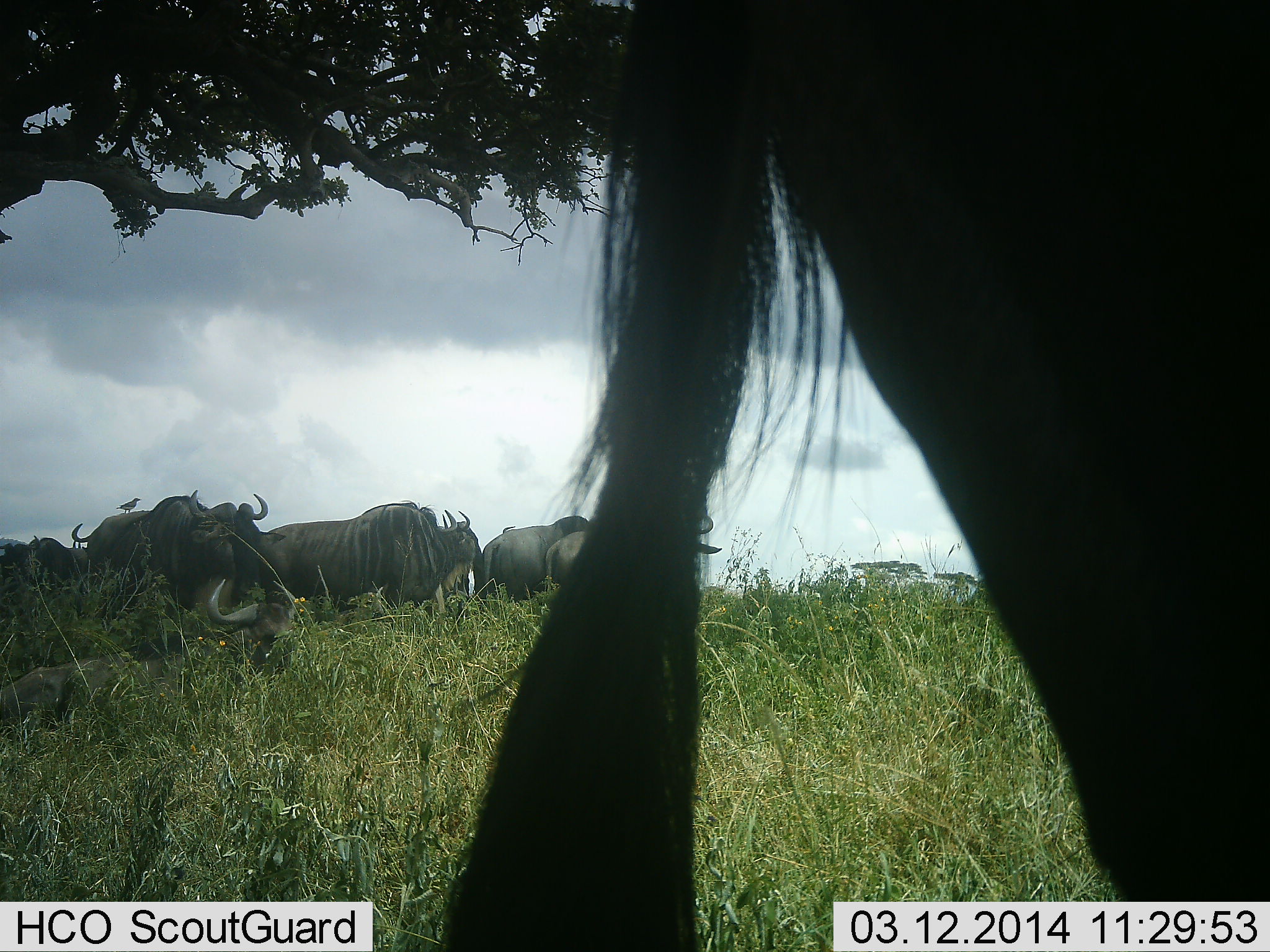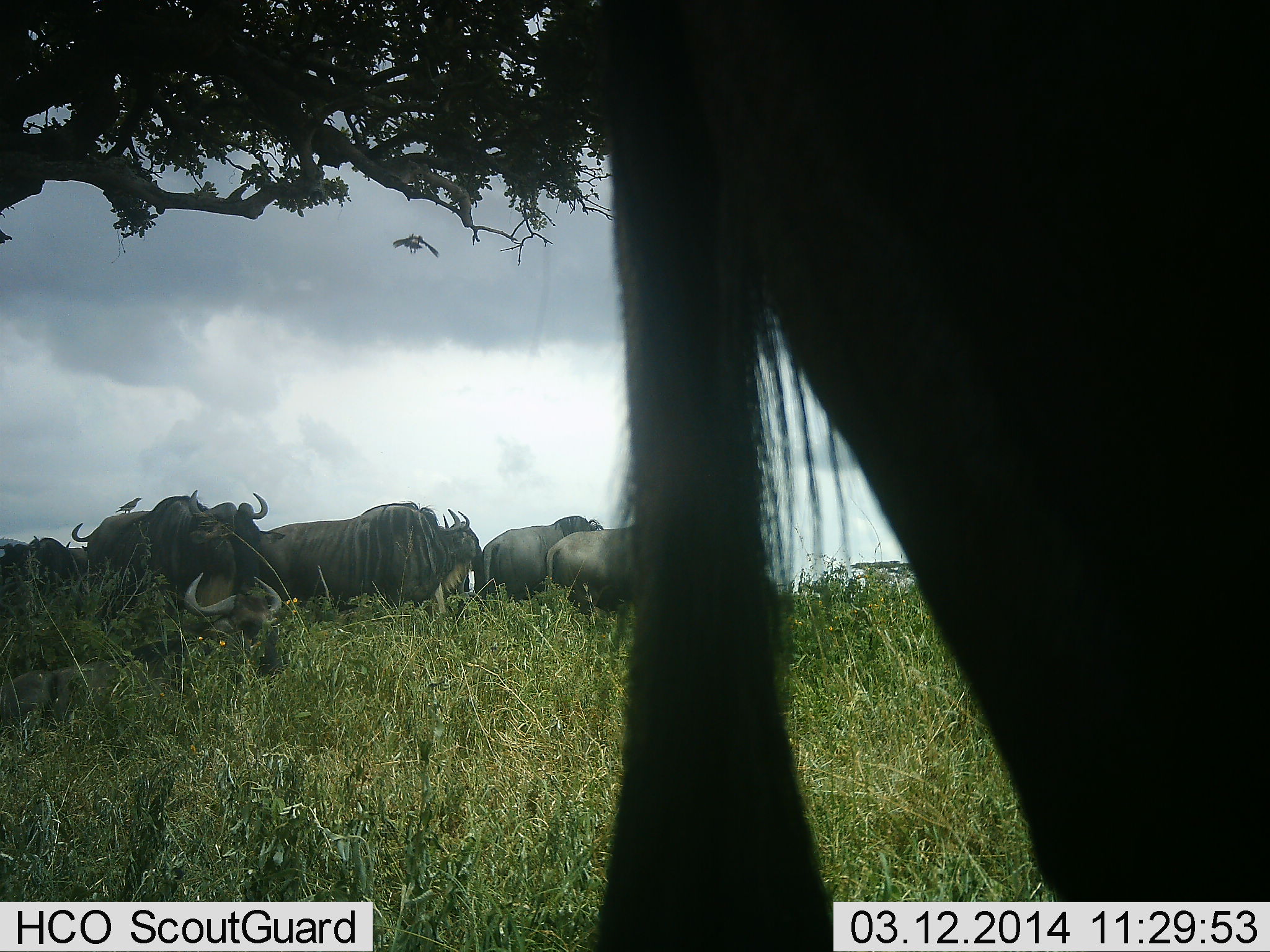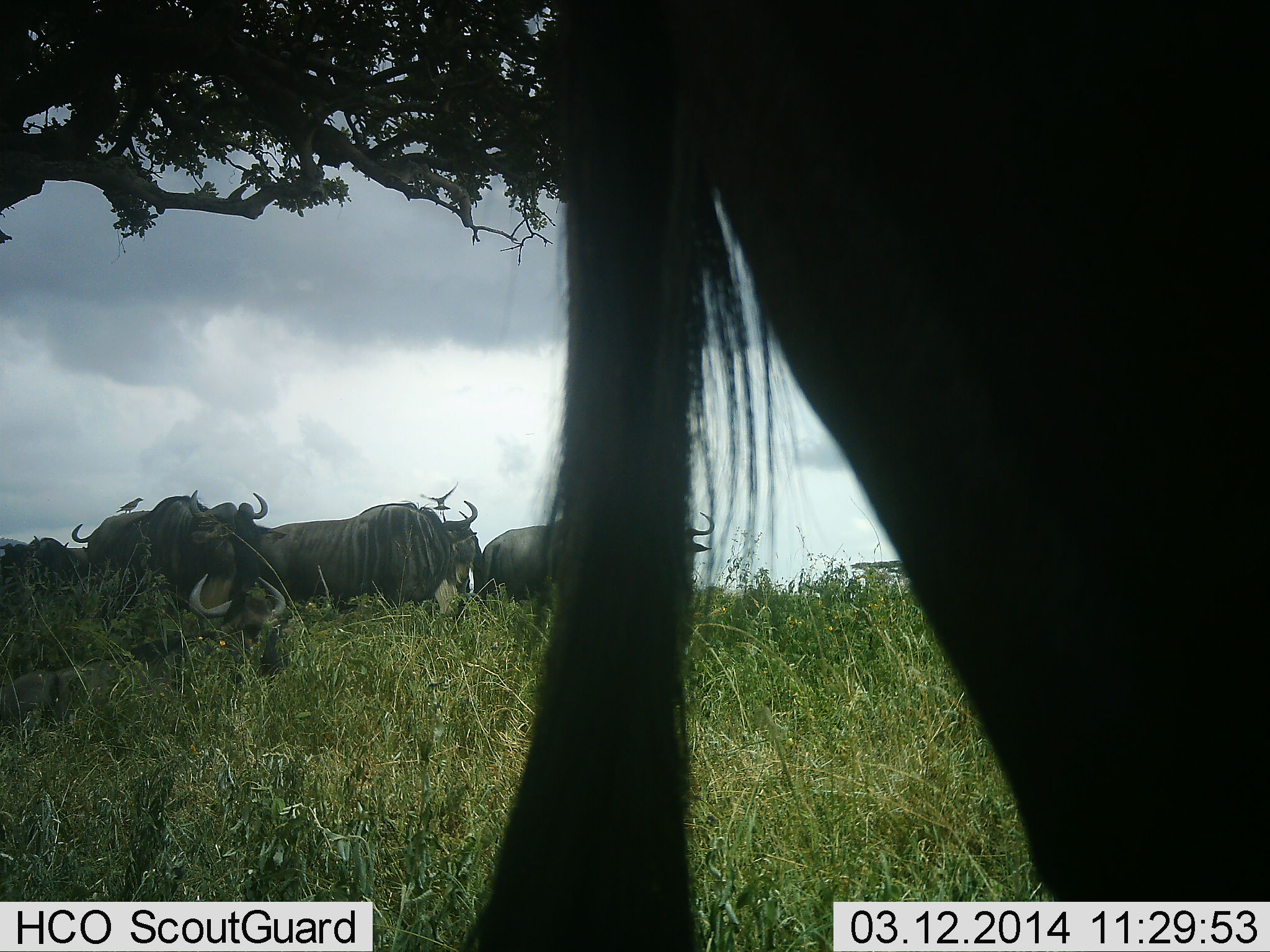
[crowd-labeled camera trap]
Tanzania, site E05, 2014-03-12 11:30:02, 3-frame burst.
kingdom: Animalia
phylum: Chordata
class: Mammalia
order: Artiodactyla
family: Bovidae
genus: Connochaetes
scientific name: Connochaetes taurinus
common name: blue wildebeest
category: wildebeest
Wildebeest (blue wildebeest) (Connochaetes taurinus), count 8. Behavior (volunteer vote fractions): standing 88%, resting 81%, moving 12%, interacting 6%. Young present (vote fraction): 0%. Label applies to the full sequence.